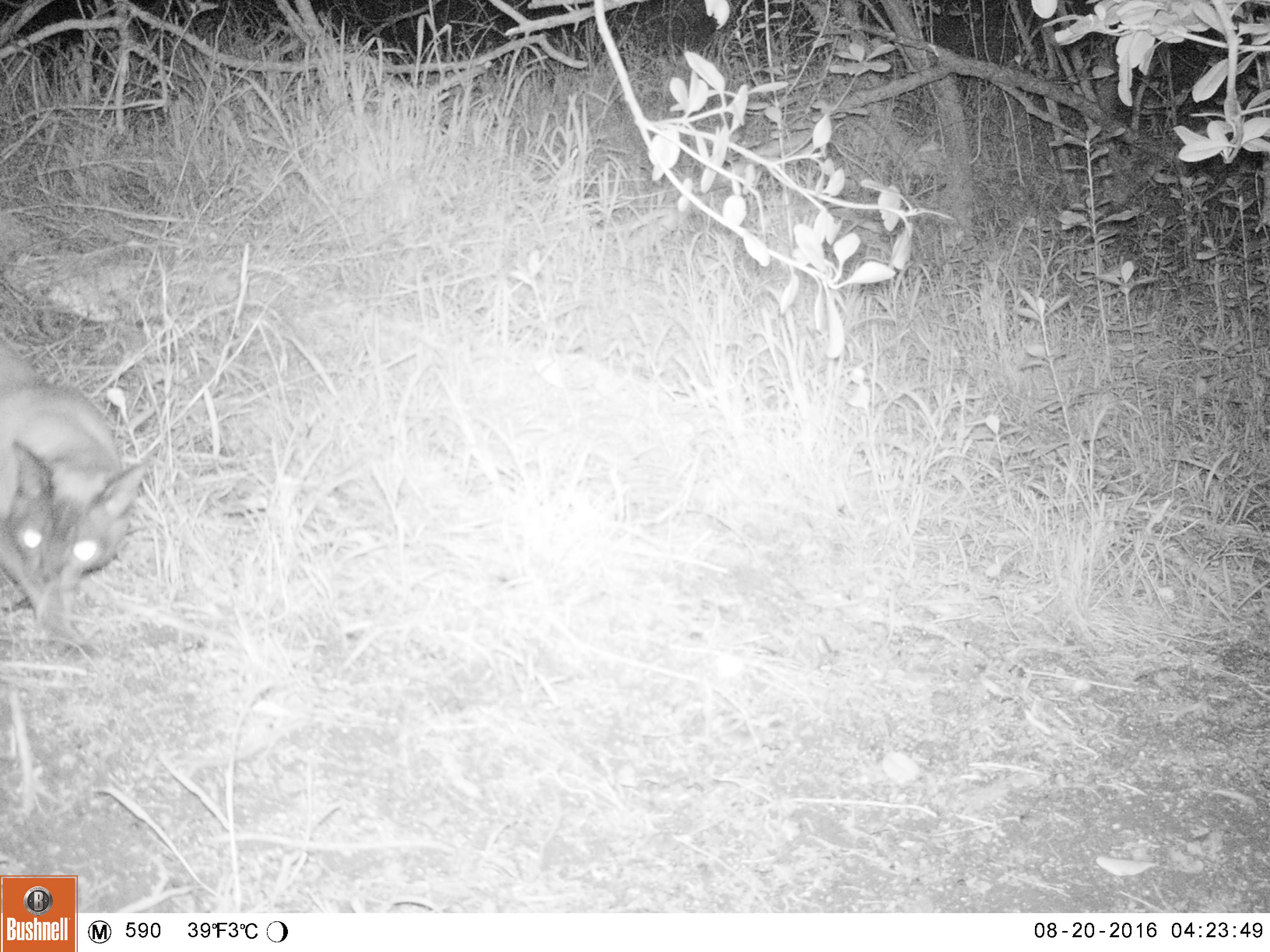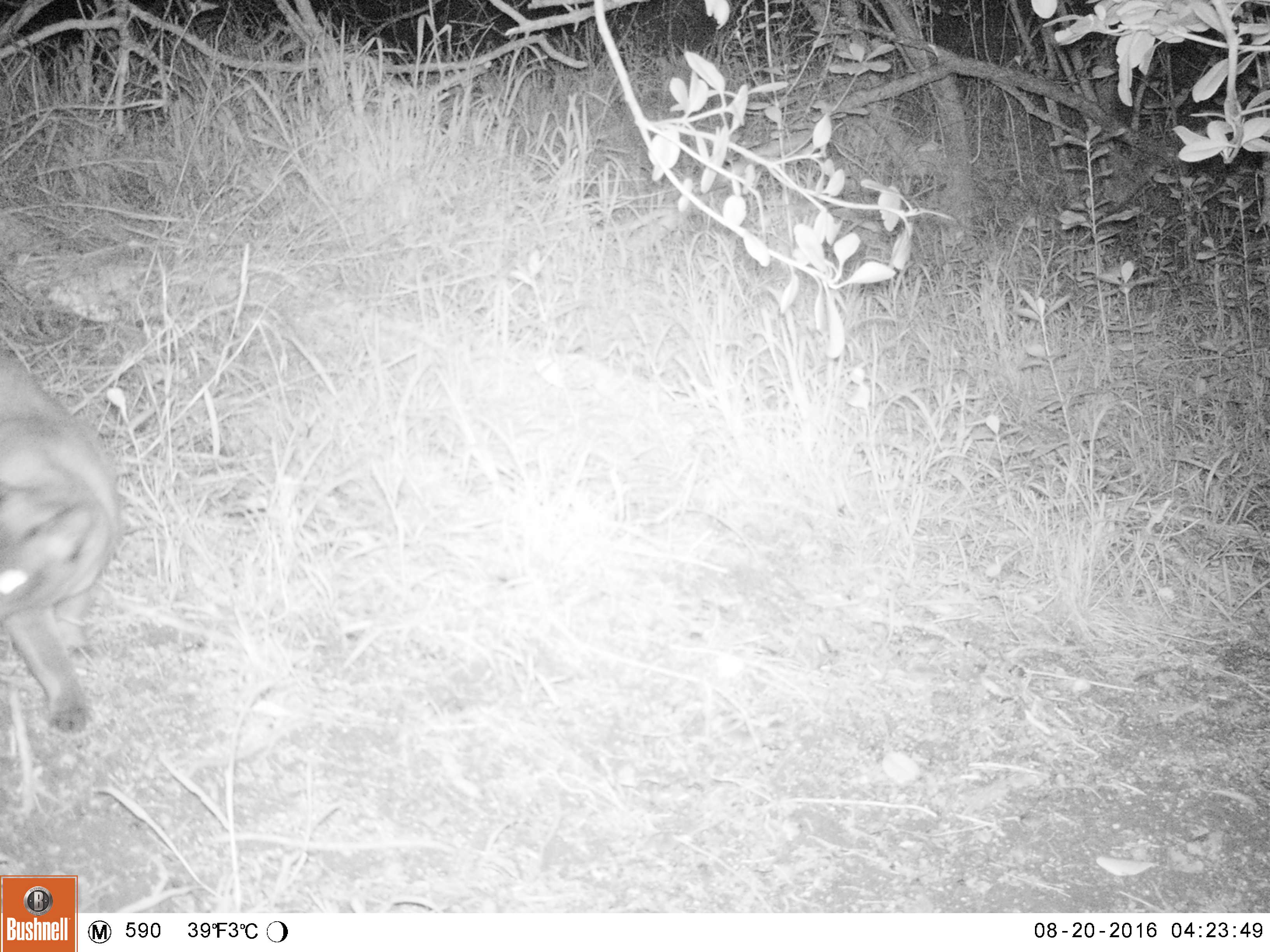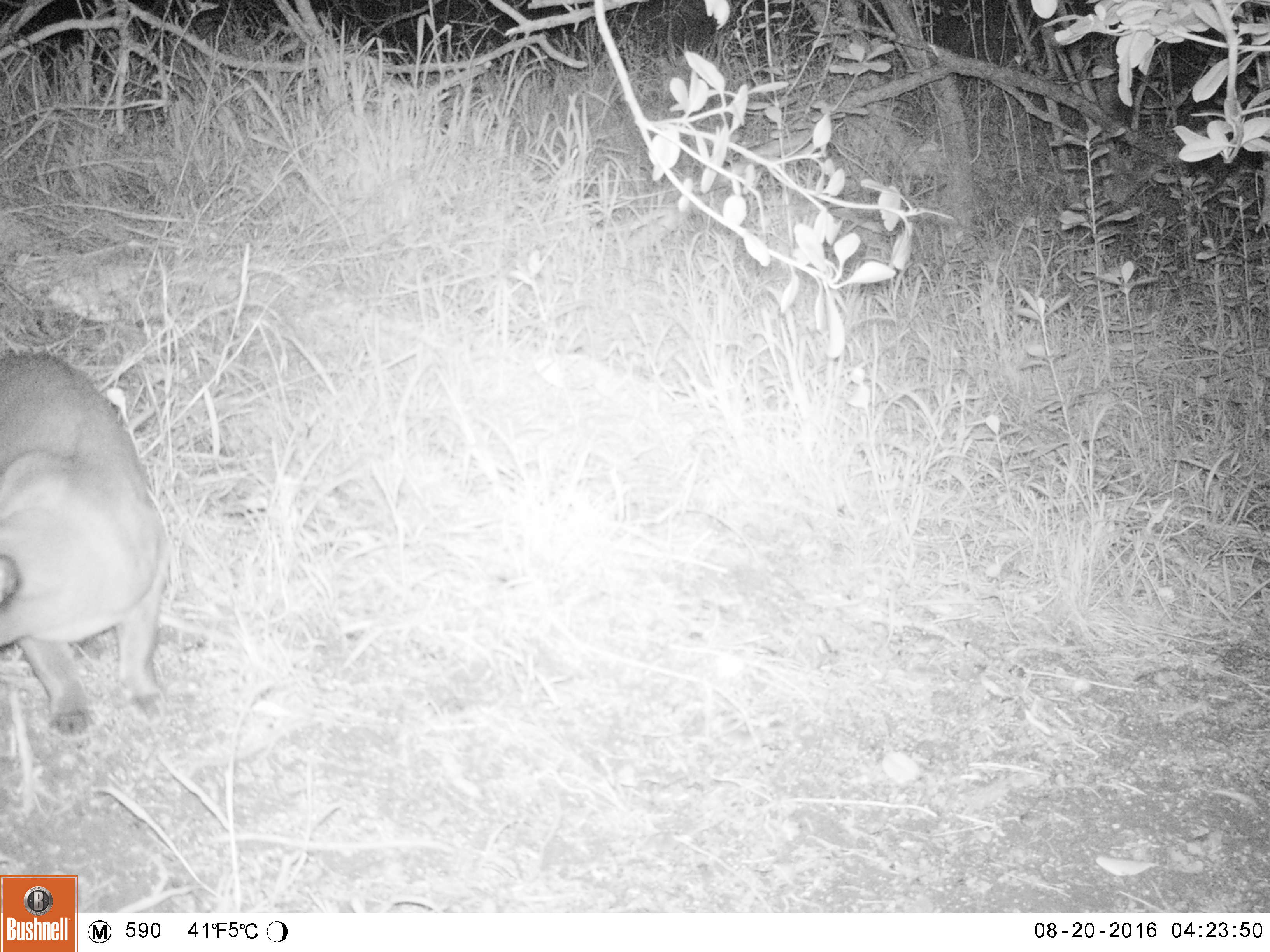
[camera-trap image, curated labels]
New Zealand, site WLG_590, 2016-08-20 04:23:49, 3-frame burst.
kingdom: Animalia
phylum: Chordata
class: Mammalia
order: Carnivora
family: Felidae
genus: Felis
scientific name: Felis catus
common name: domestic cat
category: cat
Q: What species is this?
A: Cat (domestic cat) (Felis catus).